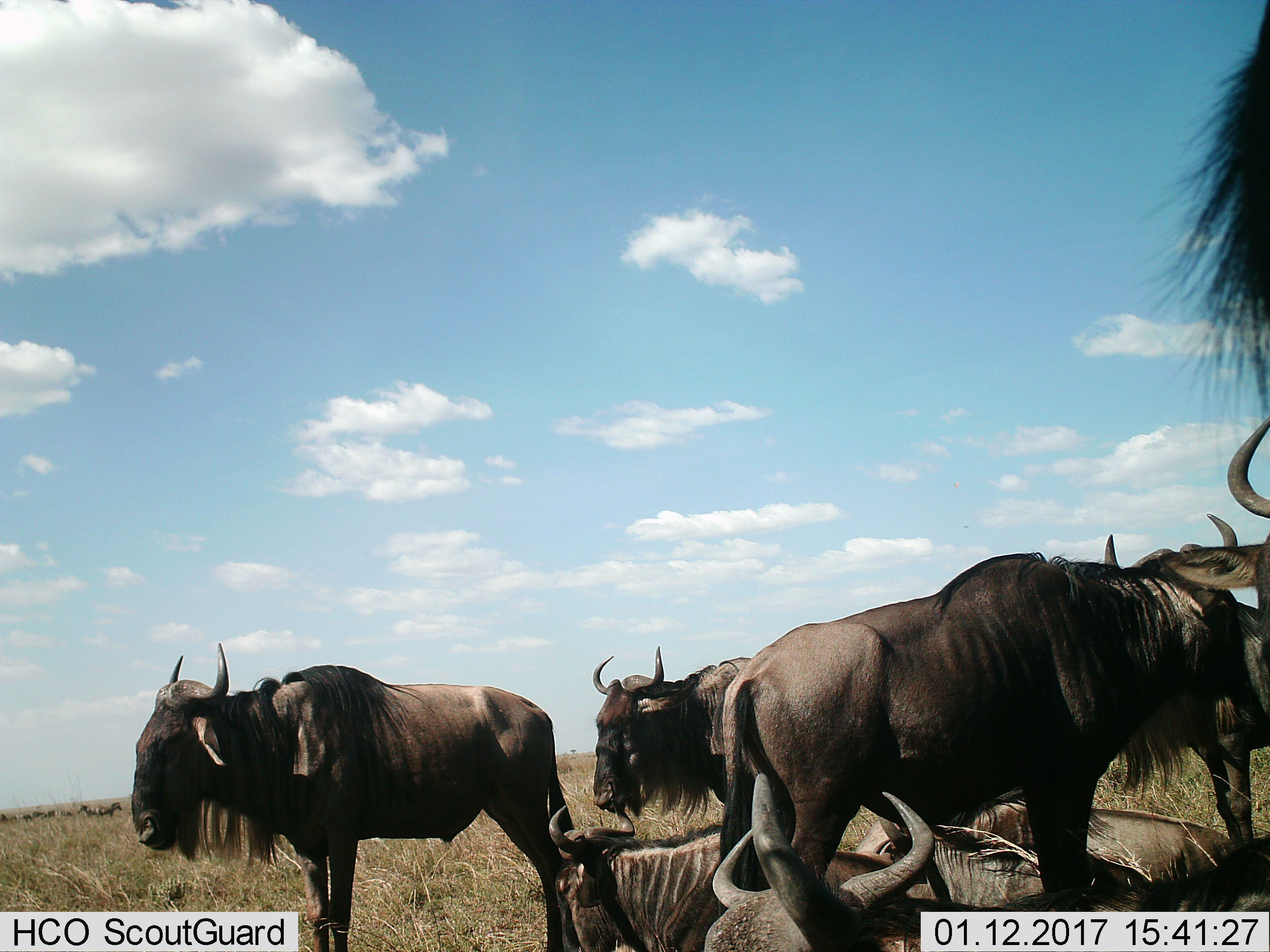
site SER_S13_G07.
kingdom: Animalia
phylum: Chordata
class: Mammalia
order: Artiodactyla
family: Bovidae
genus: Connochaetes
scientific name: Connochaetes taurinus taurinus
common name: blue wildebeest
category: wildebeestblue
Wildebeestblue (blue wildebeest) (Connochaetes taurinus taurinus), count 8. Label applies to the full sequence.